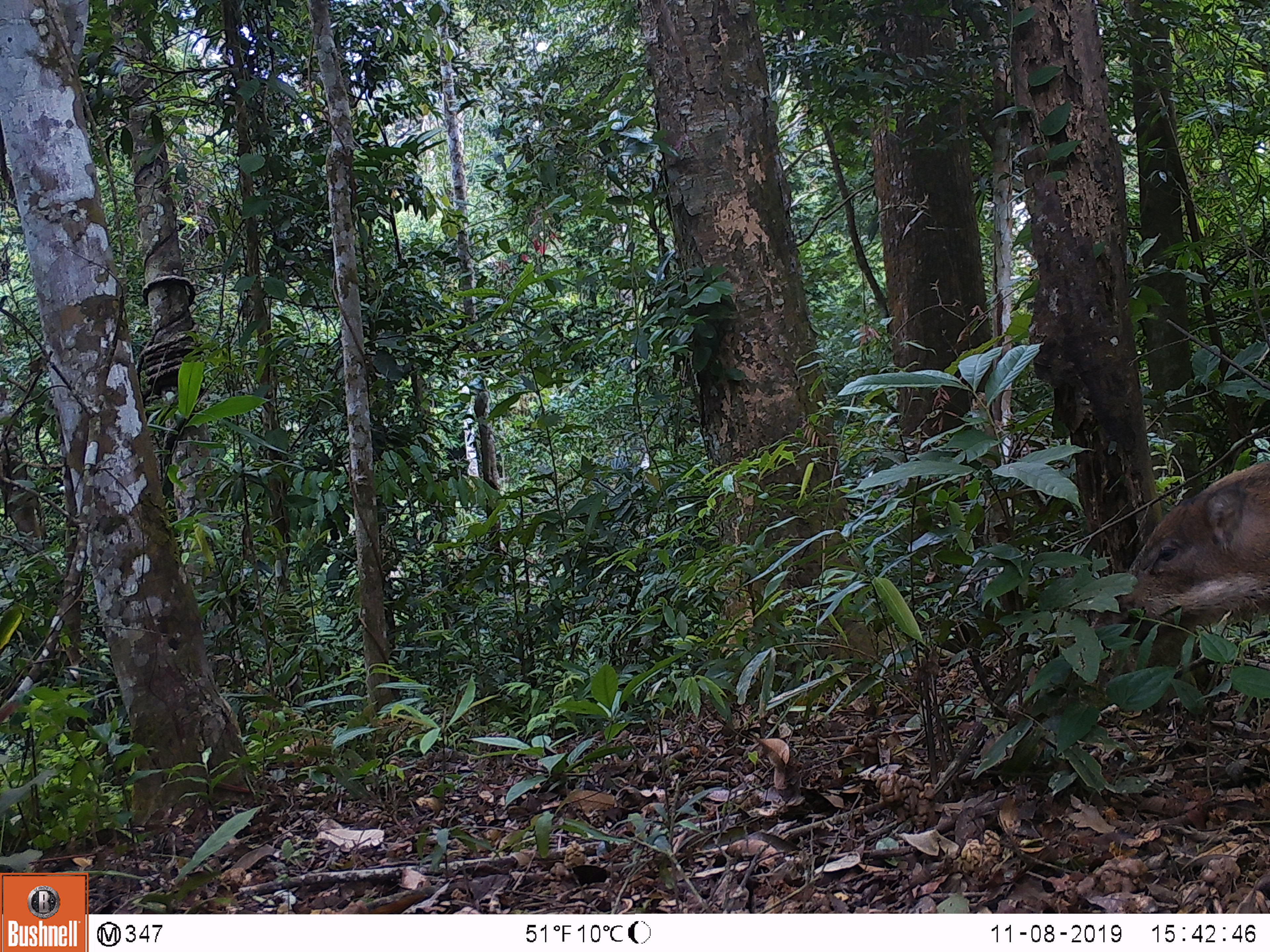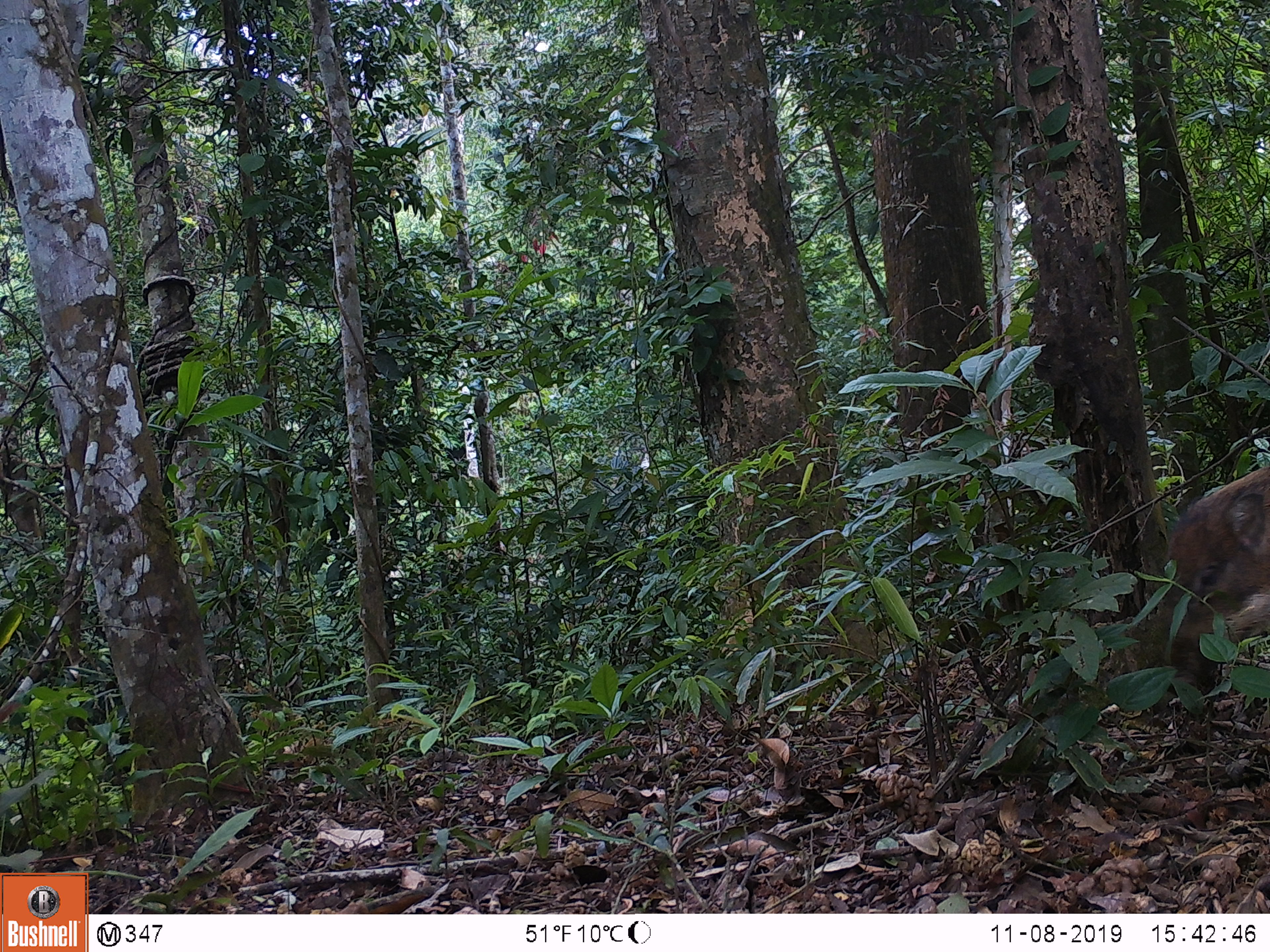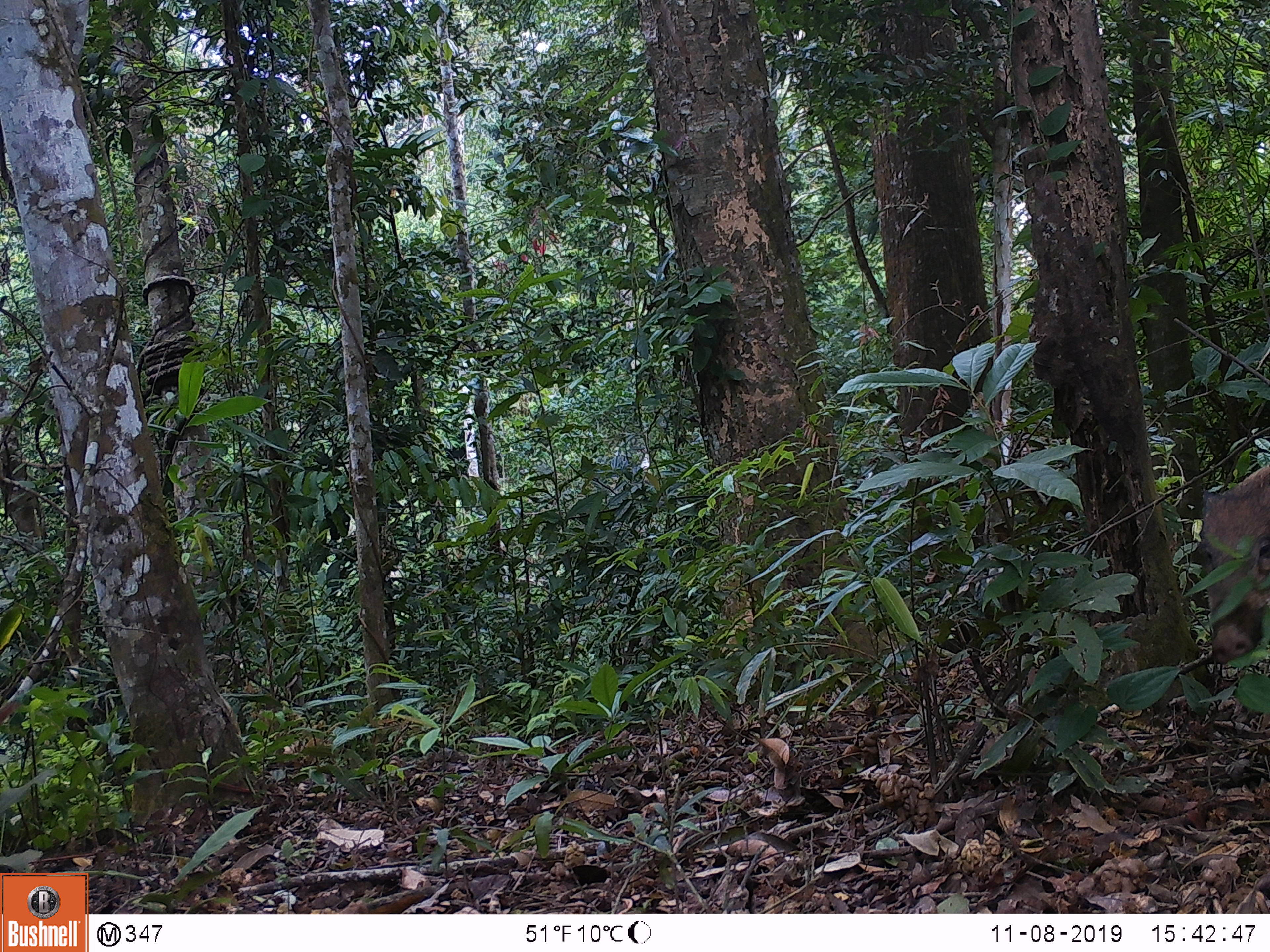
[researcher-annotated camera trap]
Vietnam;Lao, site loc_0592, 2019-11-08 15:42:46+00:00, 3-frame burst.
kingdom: Animalia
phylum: Chordata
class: Mammalia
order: Artiodactyla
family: Suidae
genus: Sus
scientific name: Sus scrofa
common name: eurasian wild pig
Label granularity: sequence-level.